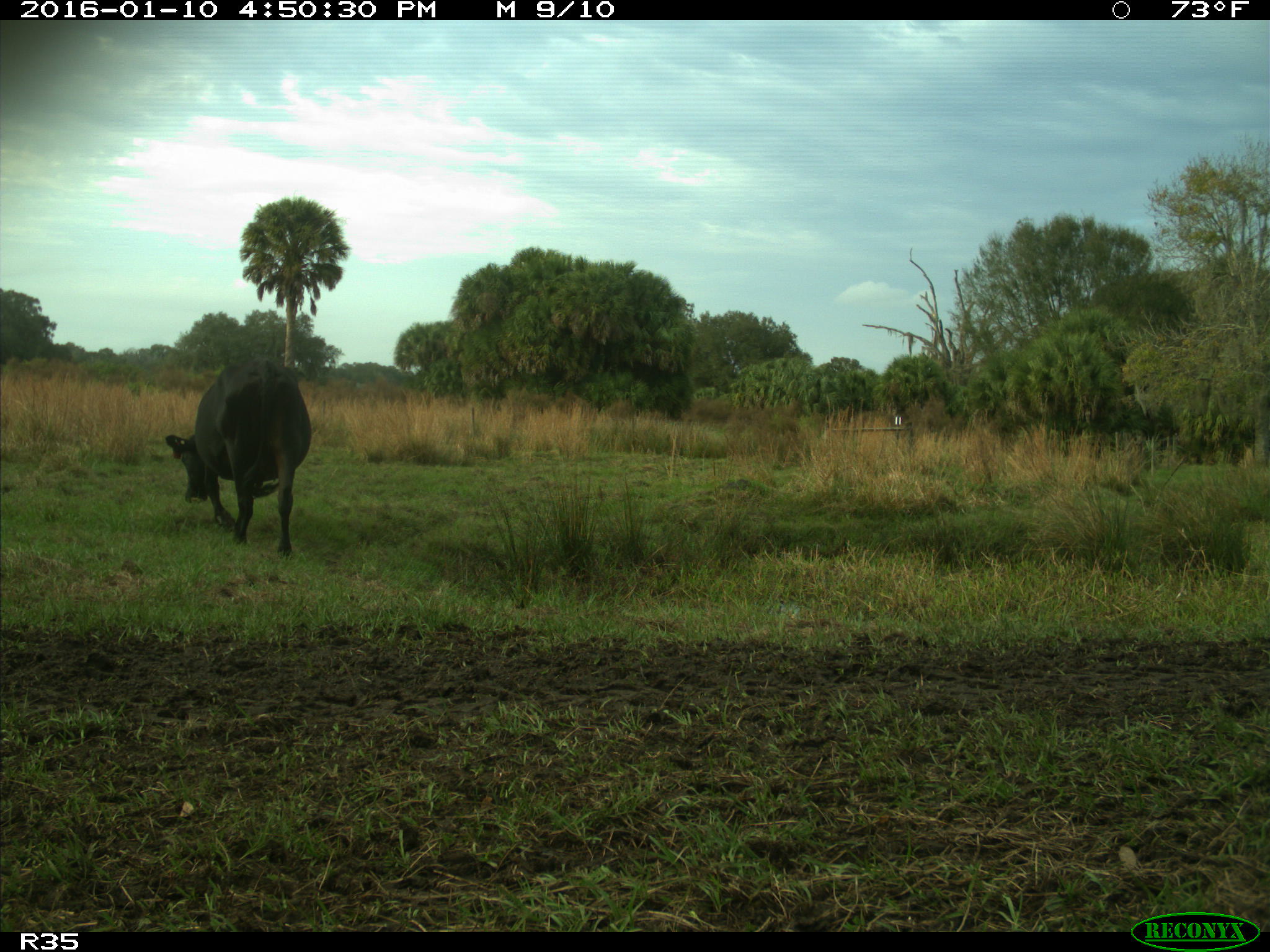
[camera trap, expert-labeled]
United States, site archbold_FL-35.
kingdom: Animalia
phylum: Chordata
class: Mammalia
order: Artiodactyla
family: Bovidae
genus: Bos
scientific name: Bos taurus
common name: domestic cow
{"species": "Bos taurus (domestic cow)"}